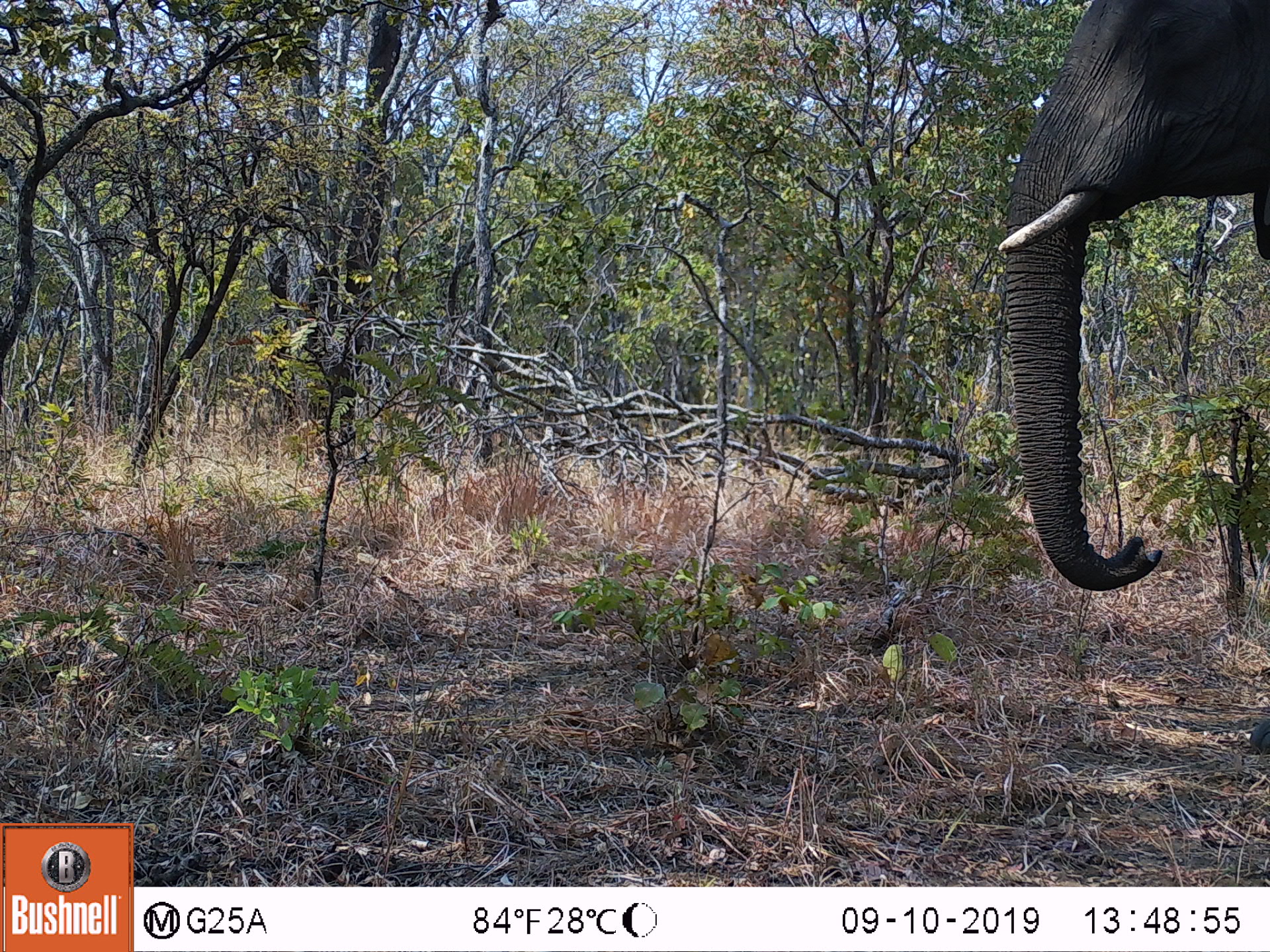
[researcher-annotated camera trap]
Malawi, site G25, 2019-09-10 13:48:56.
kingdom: Animalia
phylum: Chordata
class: Mammalia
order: Proboscidea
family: Elephantidae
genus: Loxodonta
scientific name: Loxodonta africana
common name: african savanna elephant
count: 1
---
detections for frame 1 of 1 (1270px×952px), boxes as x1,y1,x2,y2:
african savanna elephant: 997,3,1268,756